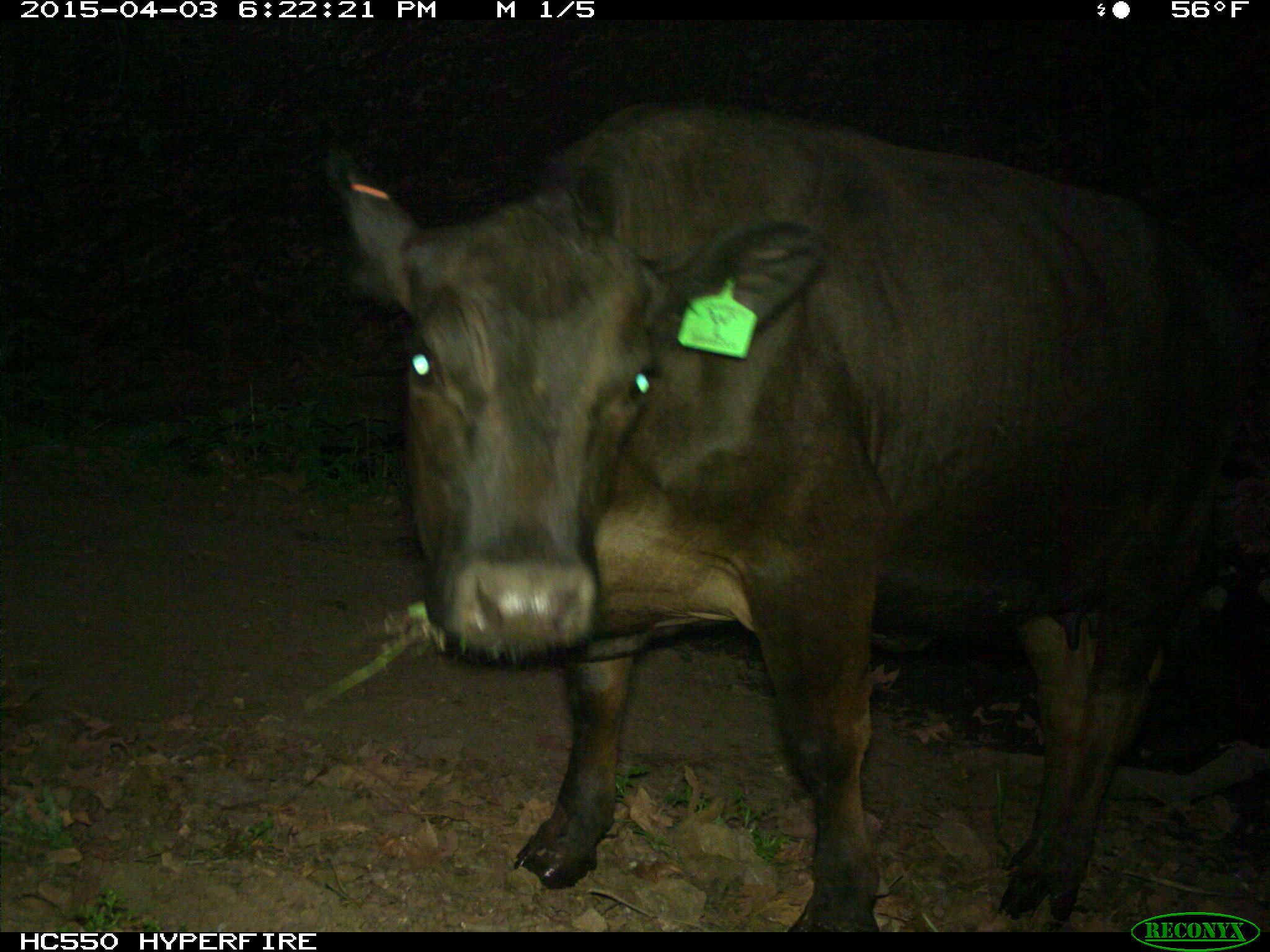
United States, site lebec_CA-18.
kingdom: Animalia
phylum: Chordata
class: Mammalia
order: Artiodactyla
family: Bovidae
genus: Bos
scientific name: Bos taurus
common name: domestic cow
Bos taurus (domestic cow).